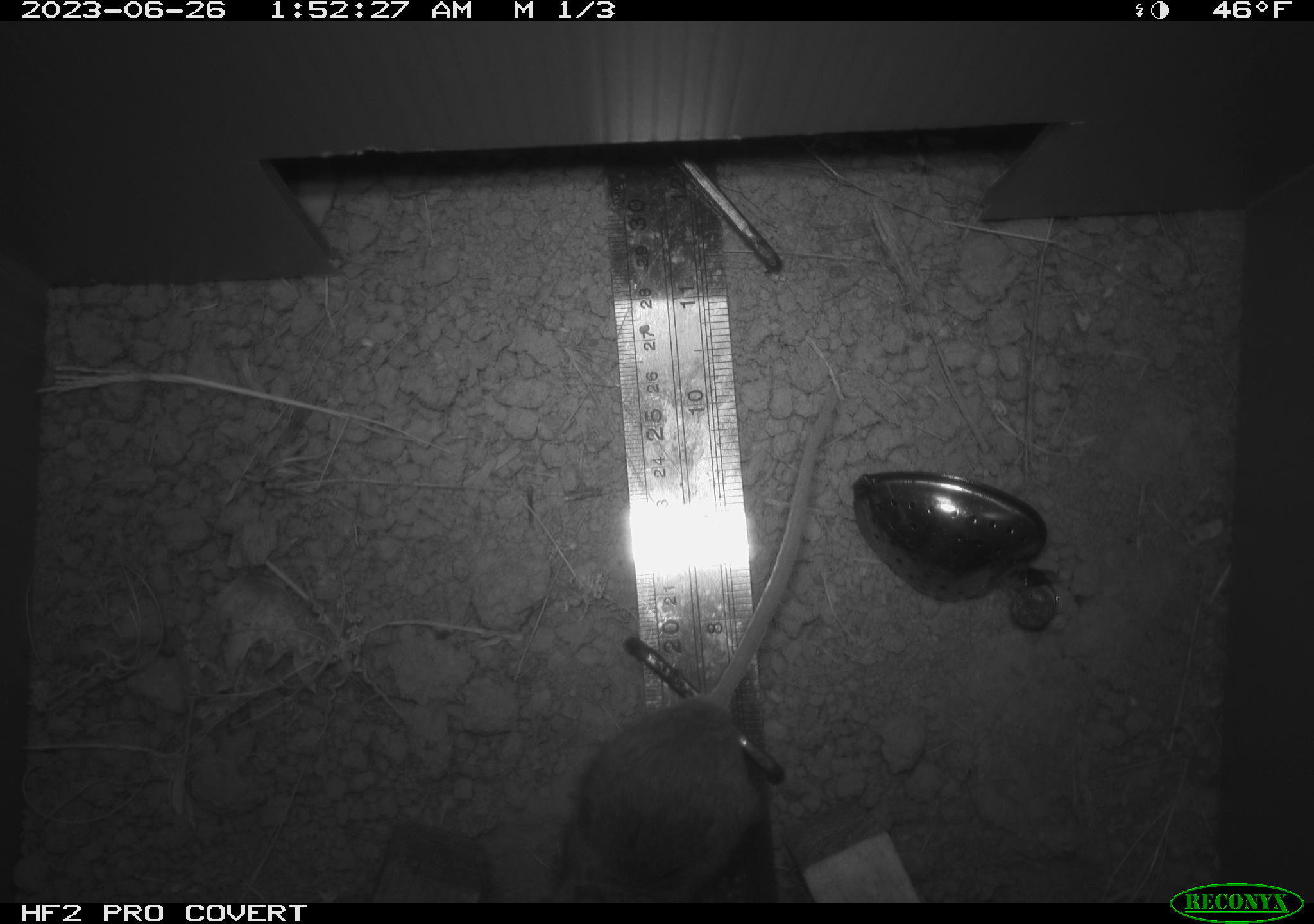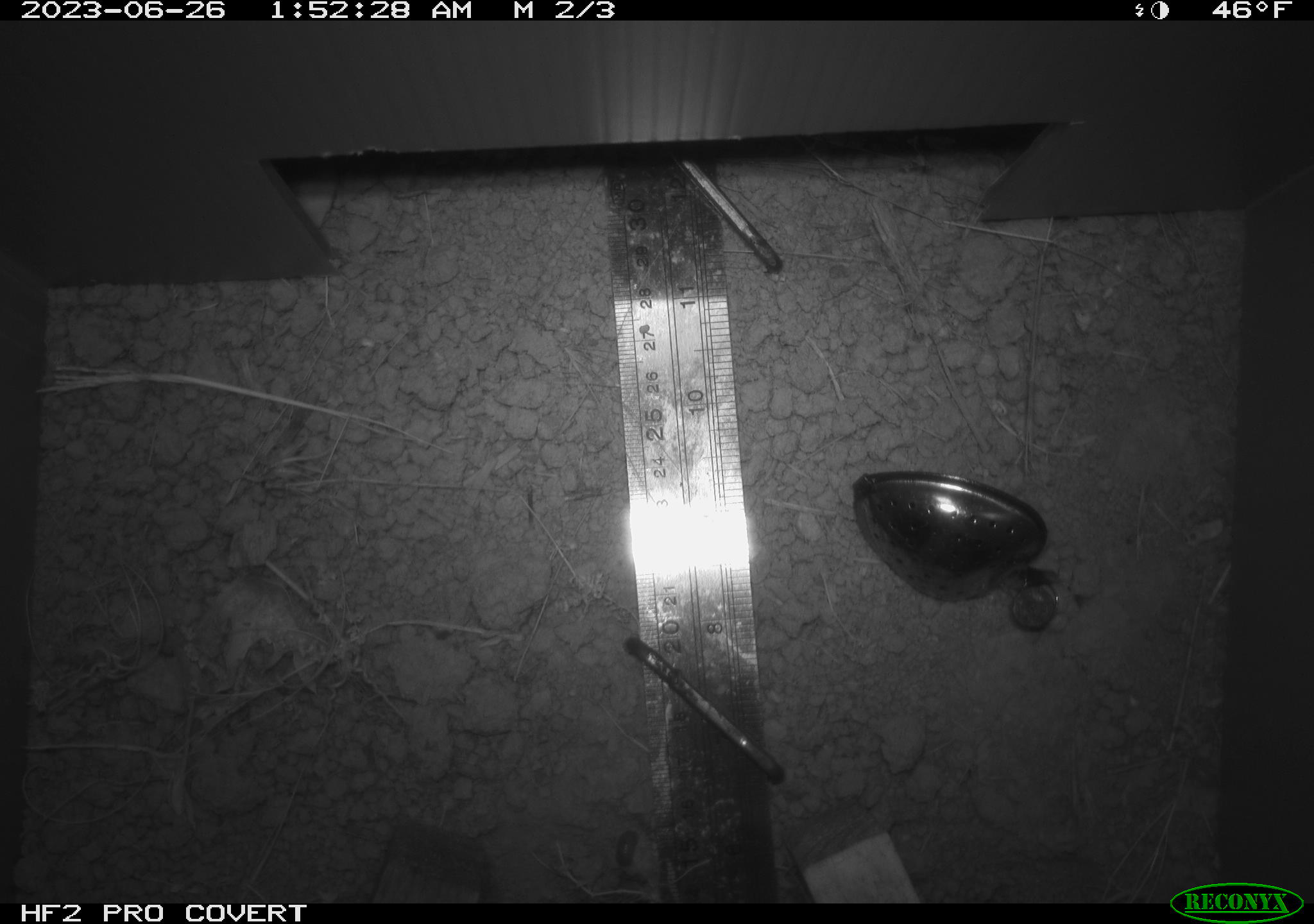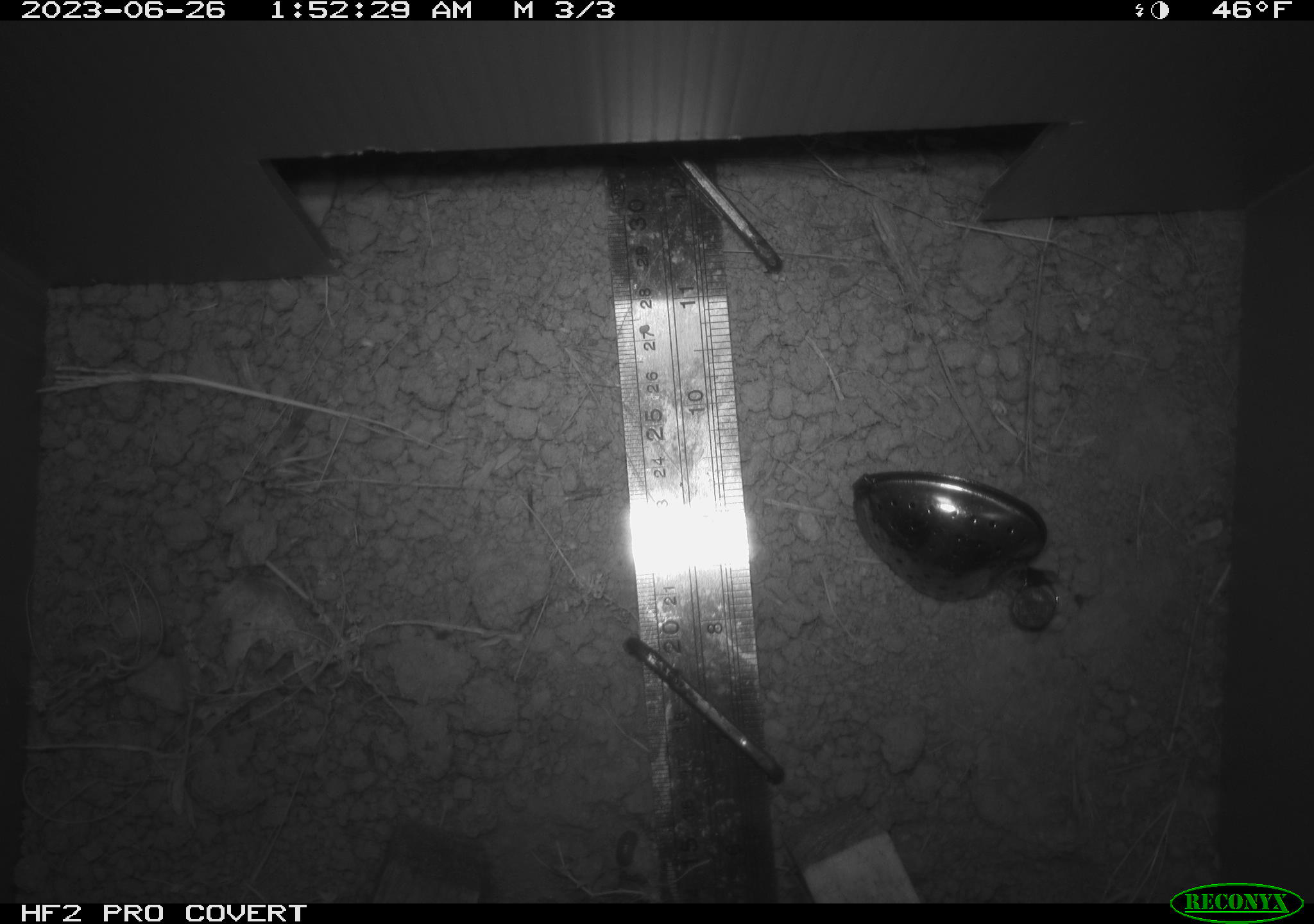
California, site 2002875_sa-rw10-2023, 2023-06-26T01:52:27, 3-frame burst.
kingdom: Animalia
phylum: Chordata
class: Mammalia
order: Rodentia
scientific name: Rodentia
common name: rodent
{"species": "rodent (Rodentia)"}